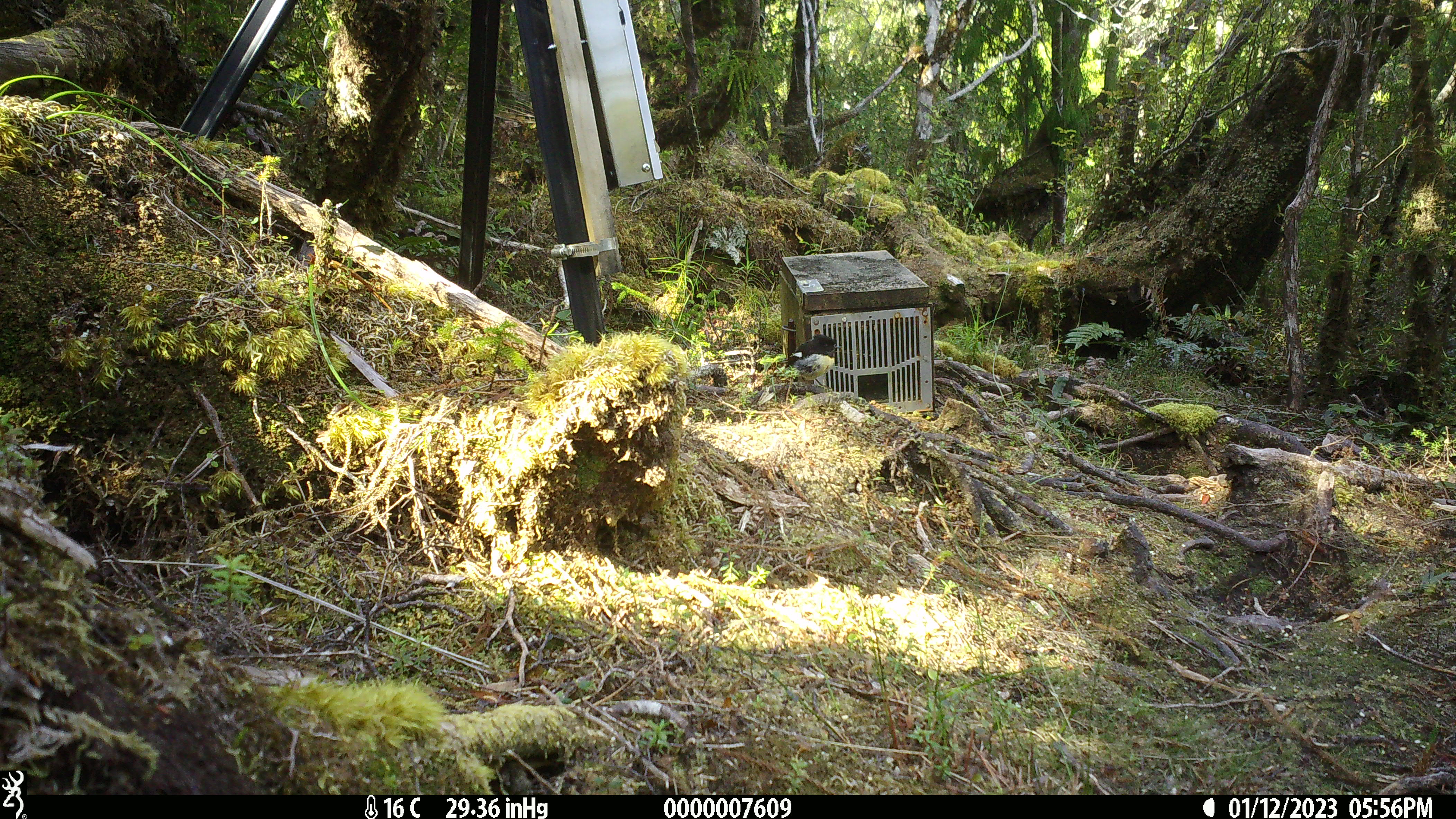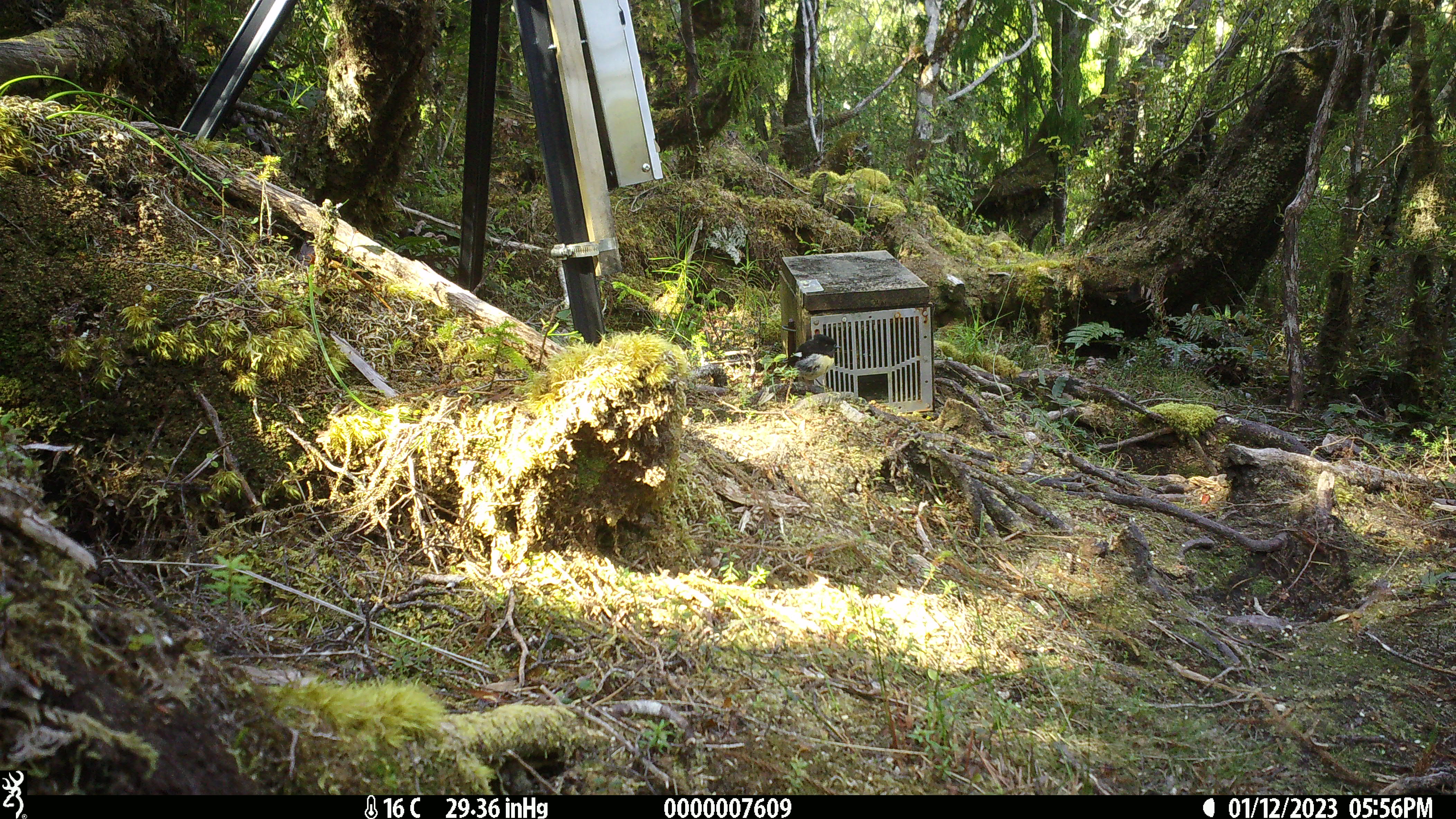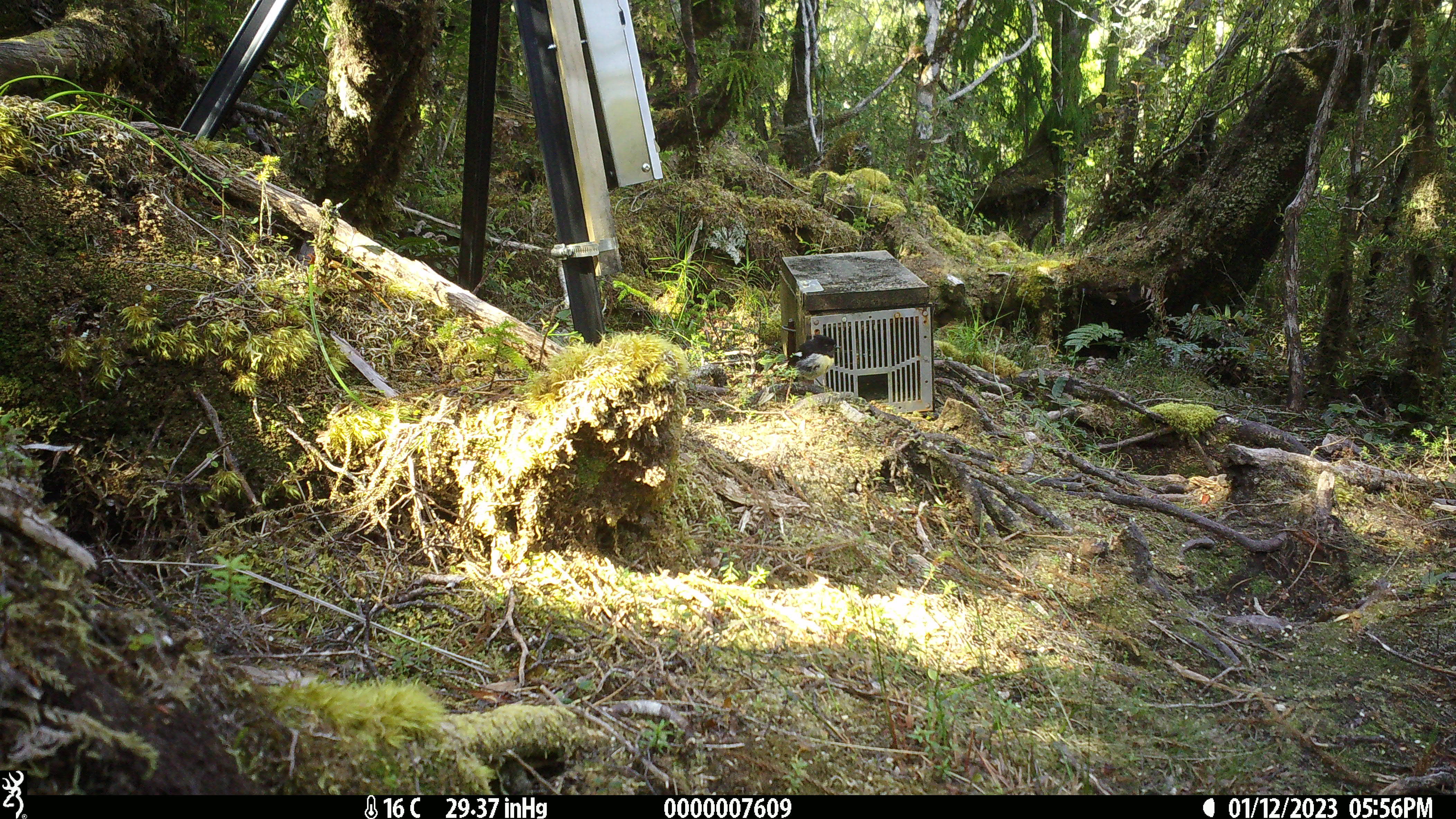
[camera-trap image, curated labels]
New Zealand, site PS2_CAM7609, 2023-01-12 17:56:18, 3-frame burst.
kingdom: Animalia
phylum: Chordata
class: Aves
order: Passeriformes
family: Petroicidae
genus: Petroica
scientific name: Petroica macrocephala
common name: tomtit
Tomtit (Petroica macrocephala).